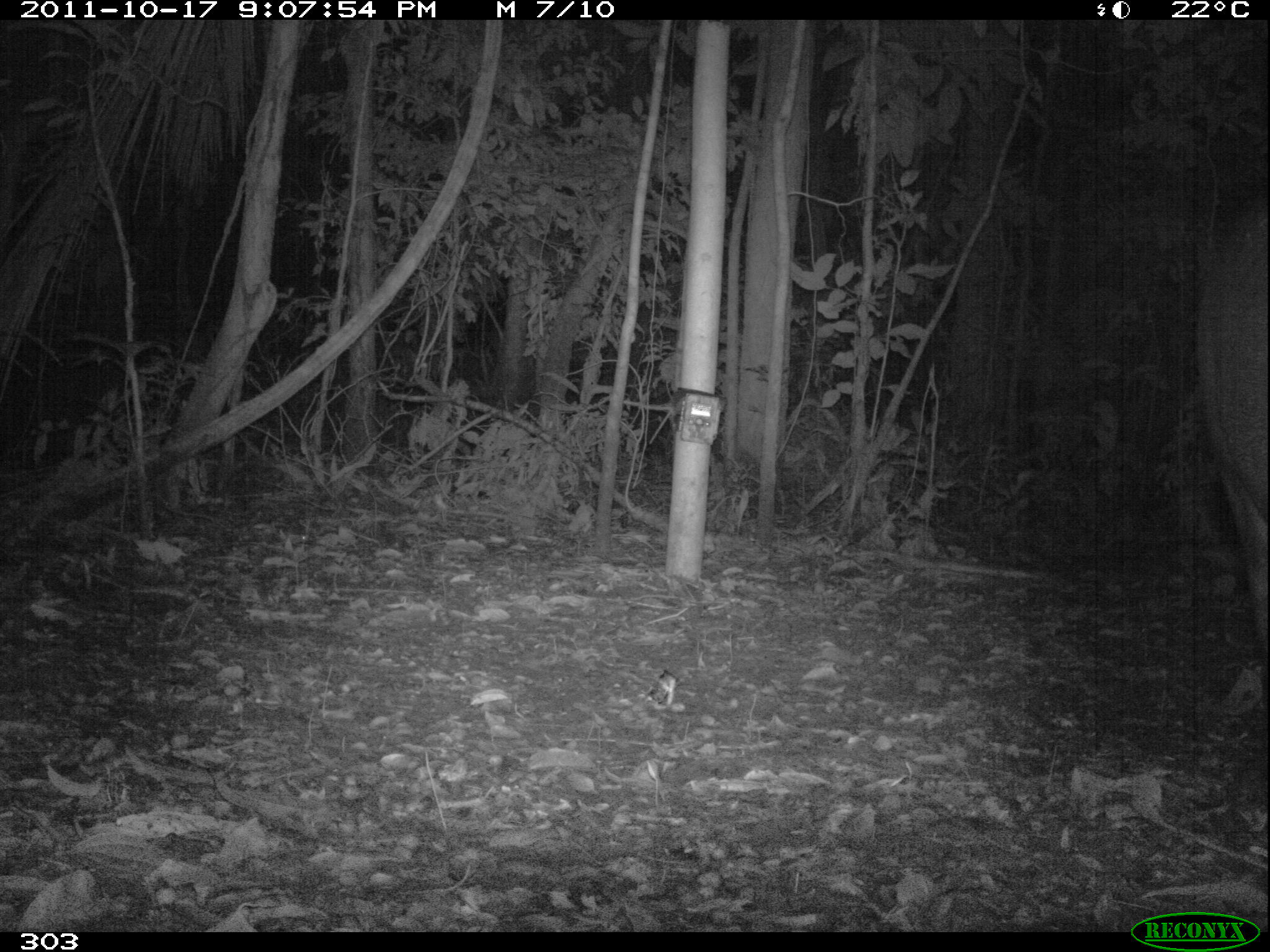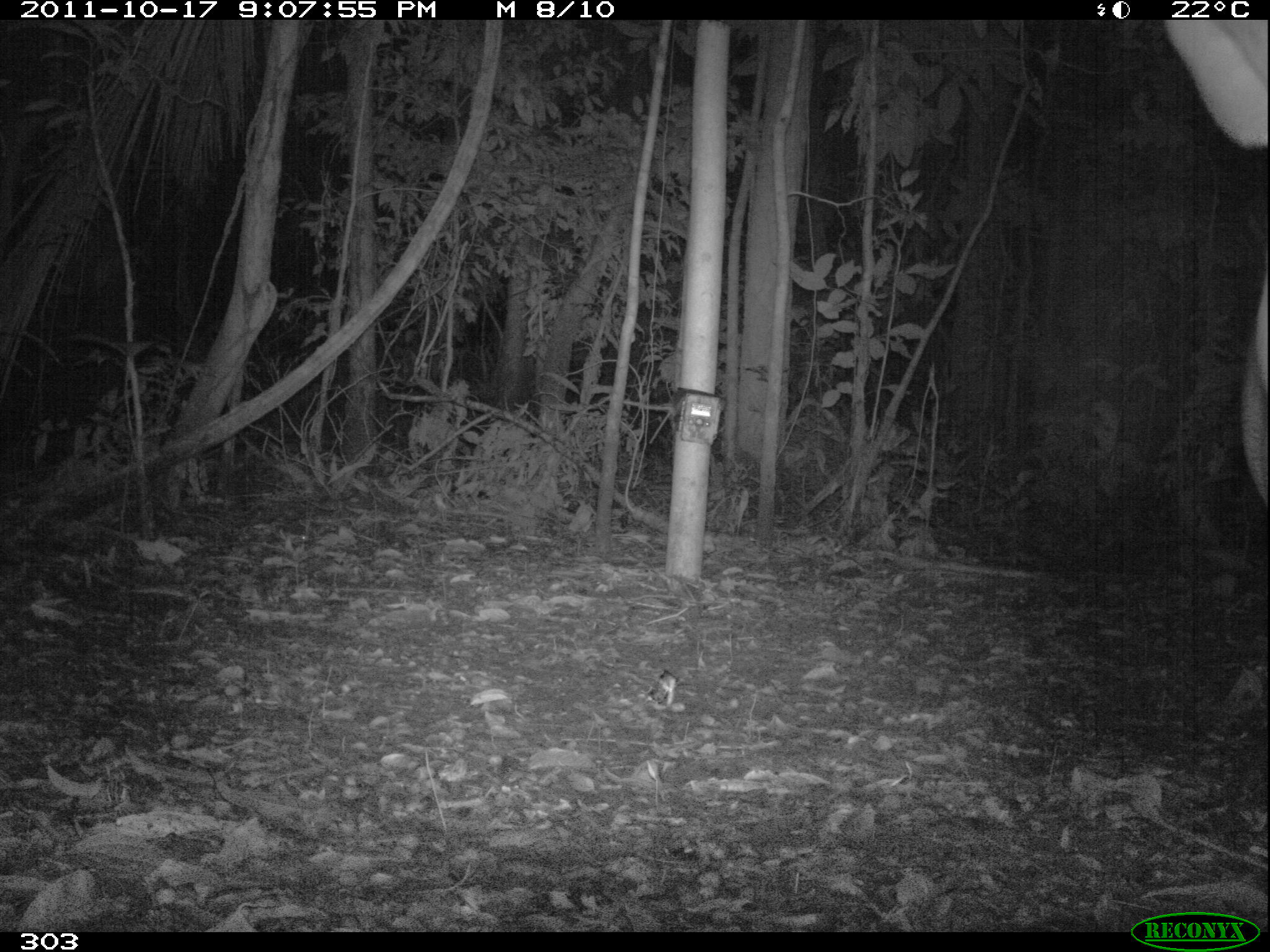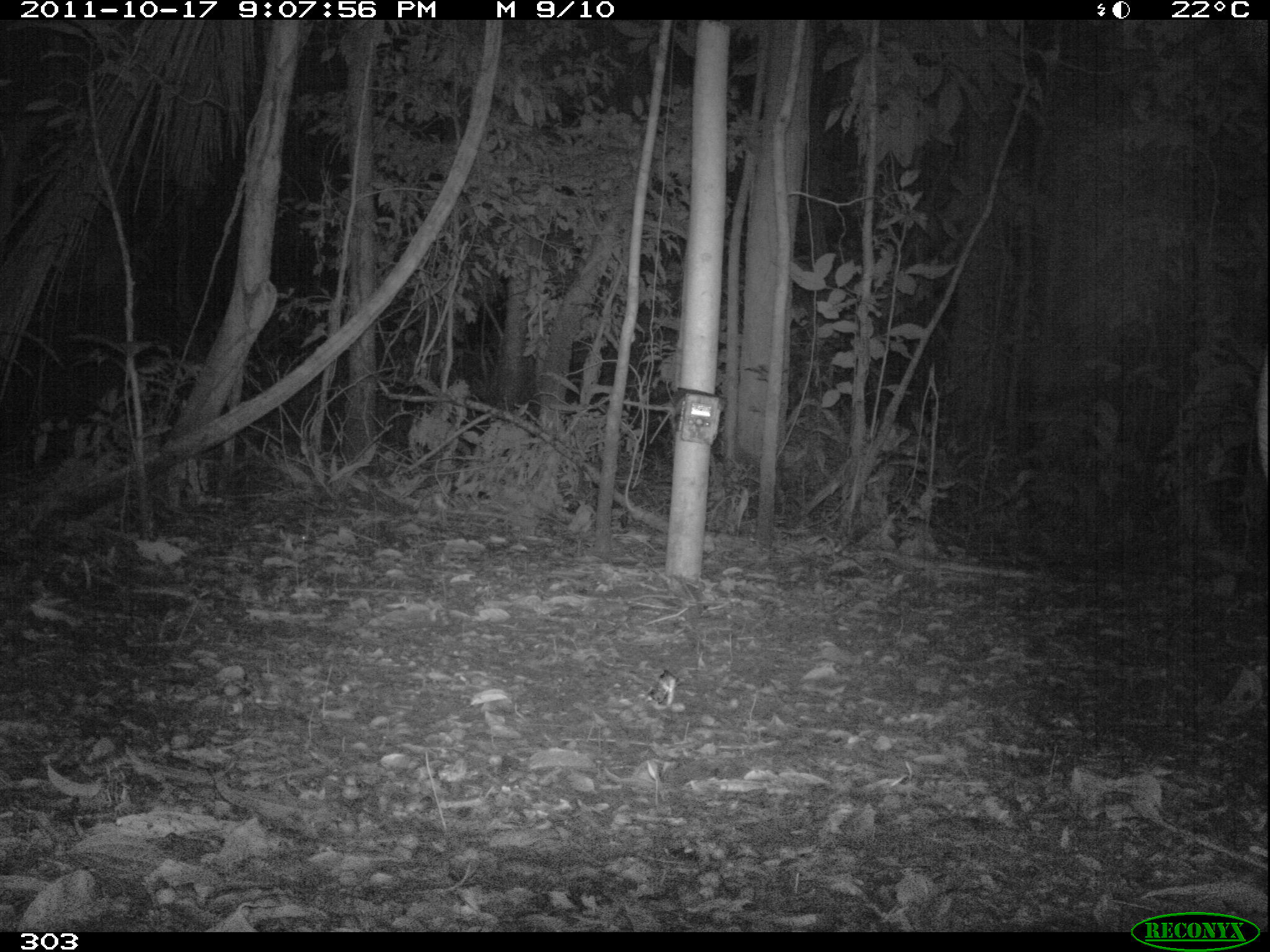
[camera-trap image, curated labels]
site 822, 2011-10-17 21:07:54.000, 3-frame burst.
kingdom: Animalia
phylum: Chordata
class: Mammalia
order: Perissodactyla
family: Tapiridae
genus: Tapirus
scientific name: Tapirus terrestris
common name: south american tapir